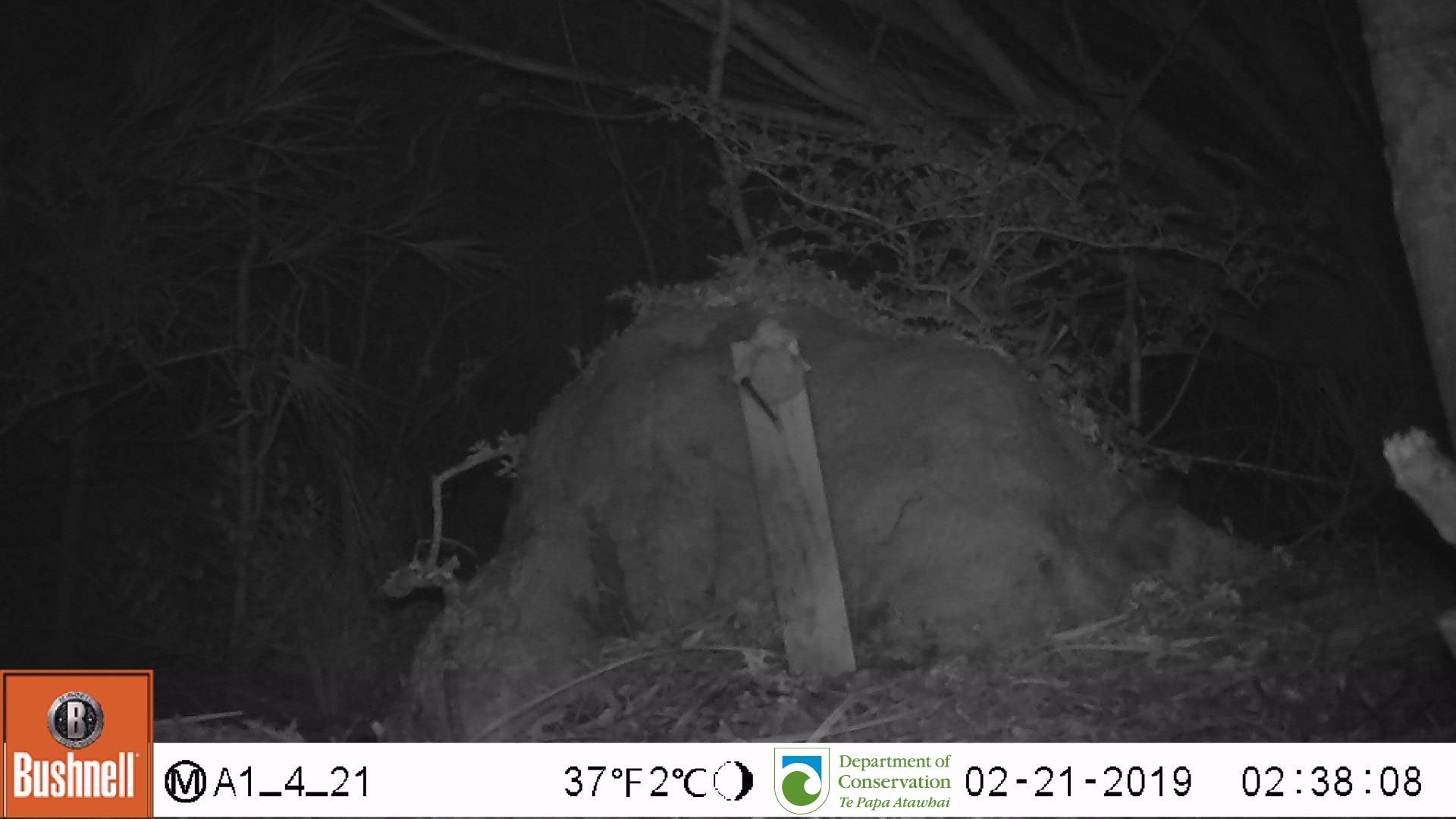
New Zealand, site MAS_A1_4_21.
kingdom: Animalia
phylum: Chordata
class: Mammalia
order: Rodentia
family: Muridae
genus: Mus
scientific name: Mus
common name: mouse